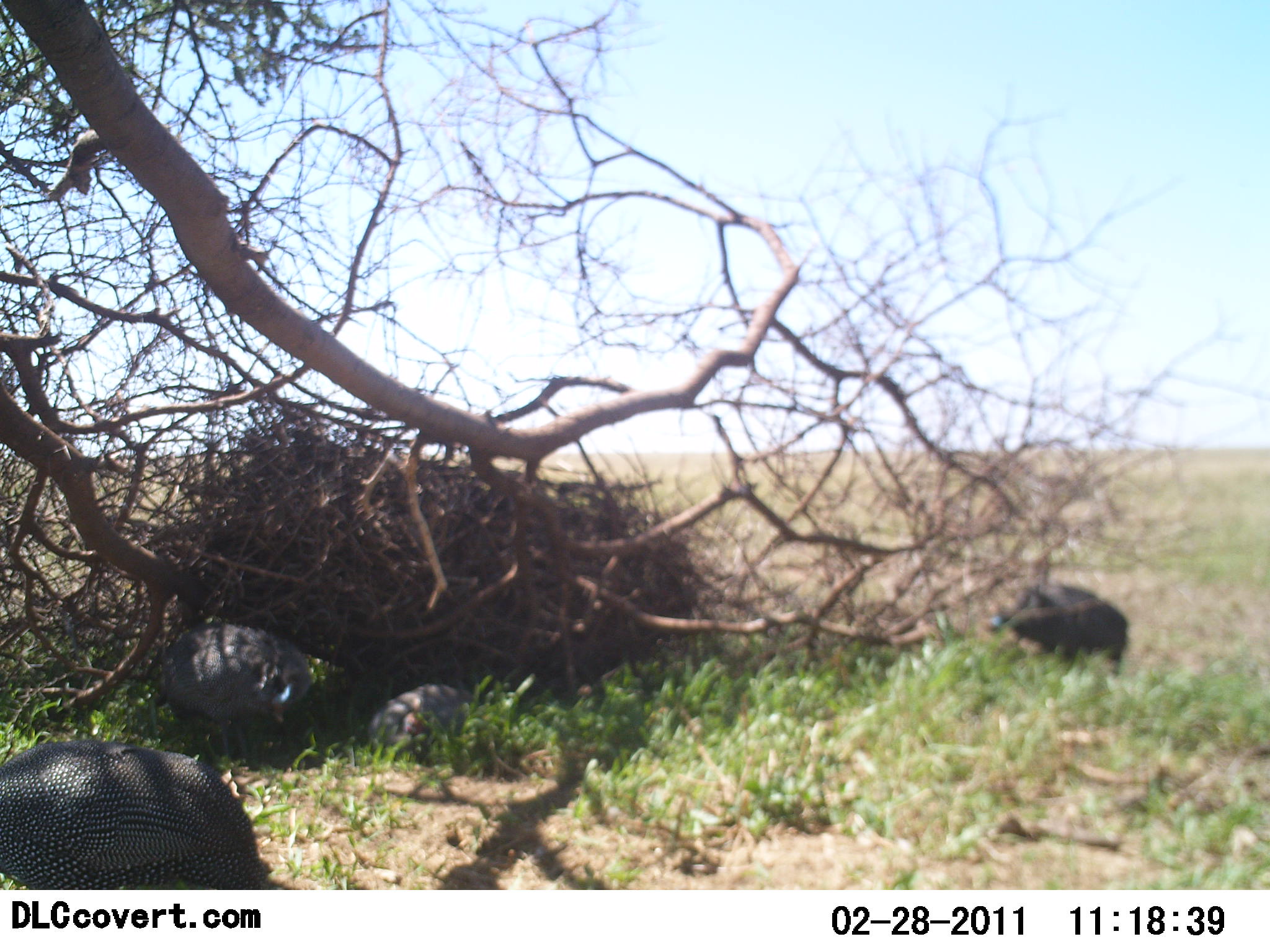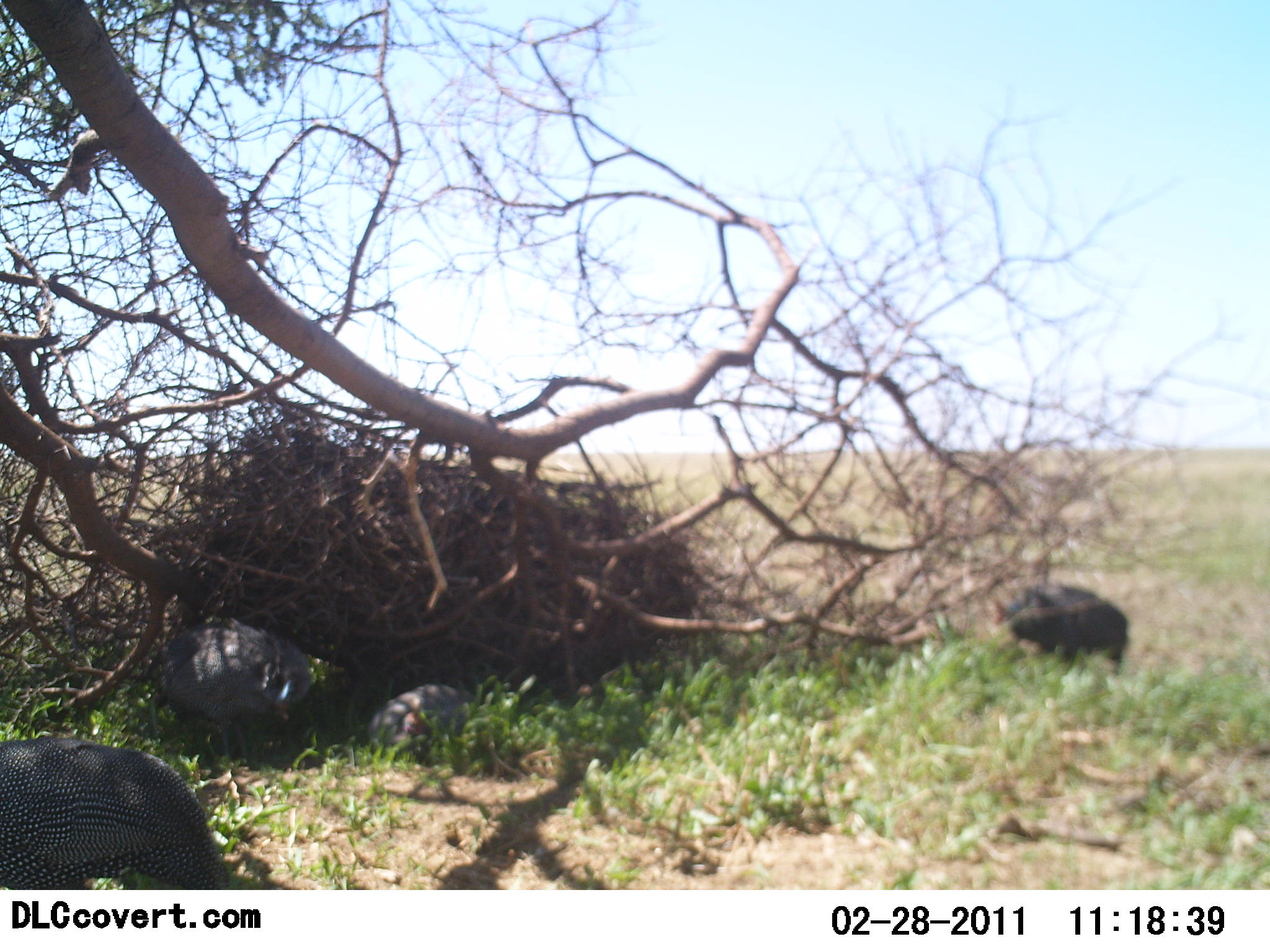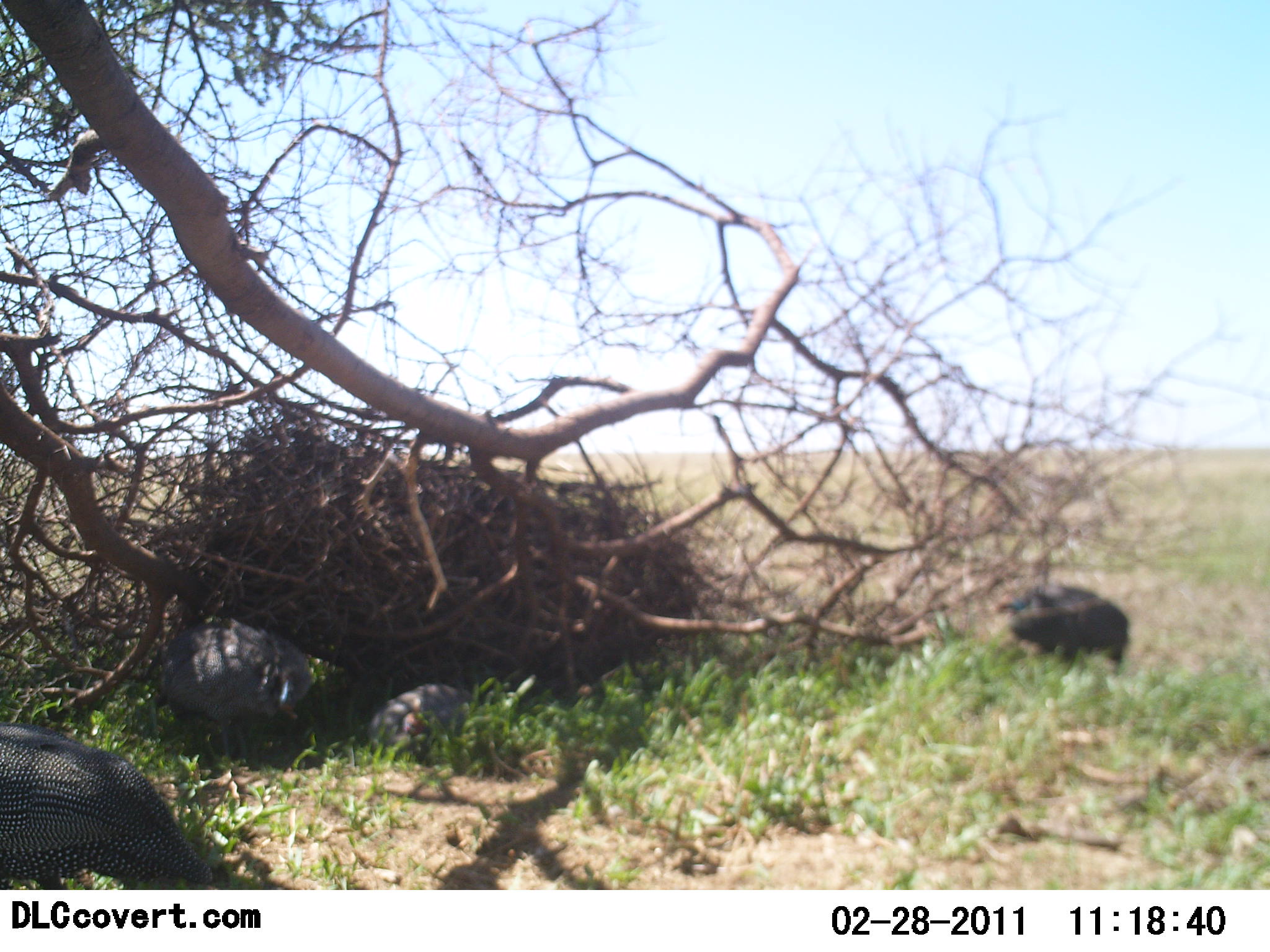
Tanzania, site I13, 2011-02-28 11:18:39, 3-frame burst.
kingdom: Animalia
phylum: Chordata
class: Aves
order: Galliformes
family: Numididae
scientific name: Numididae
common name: guinea fowl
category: guineafowl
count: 4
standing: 17%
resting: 42%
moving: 25%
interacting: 0%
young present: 0%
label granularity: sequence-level